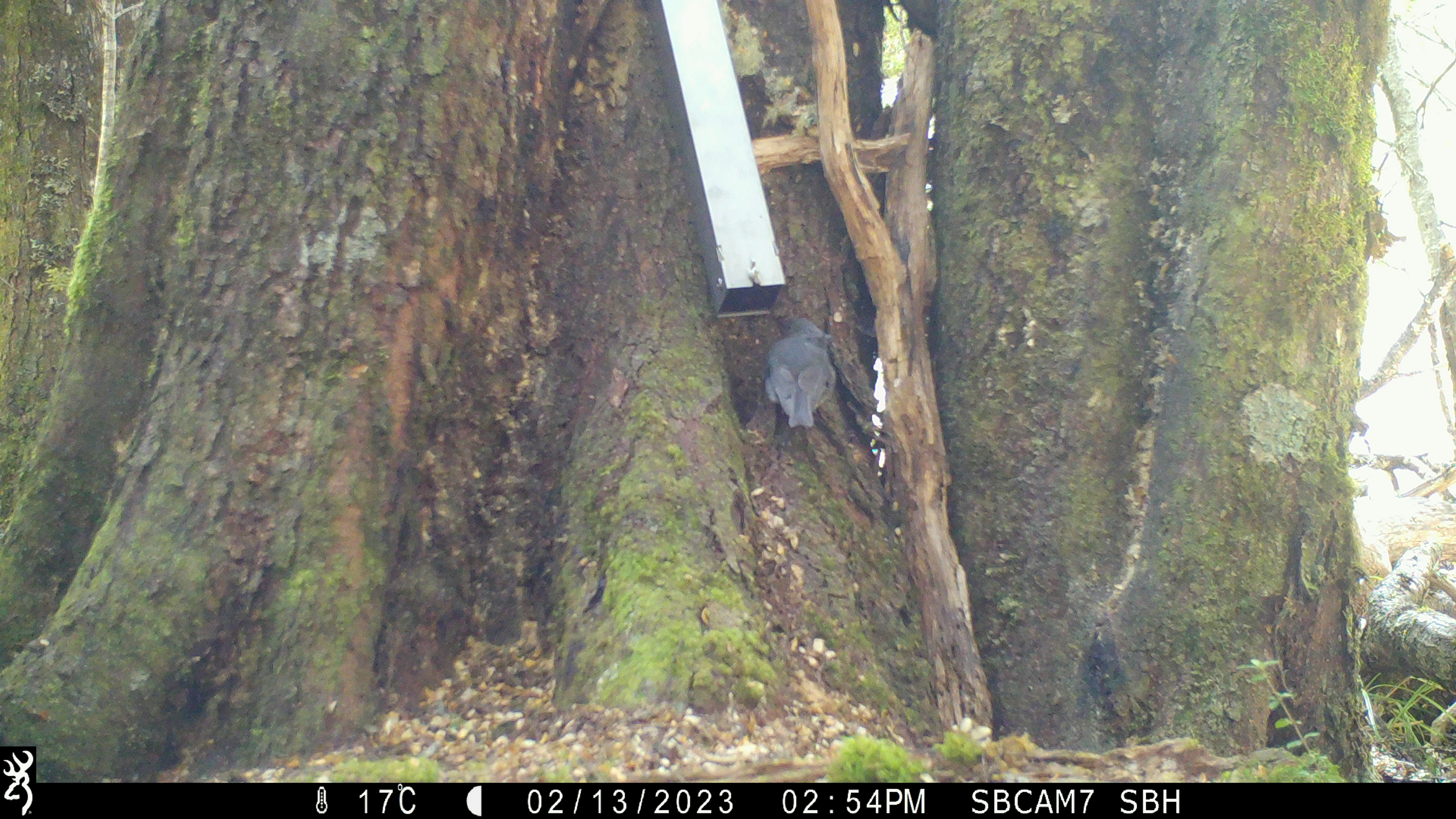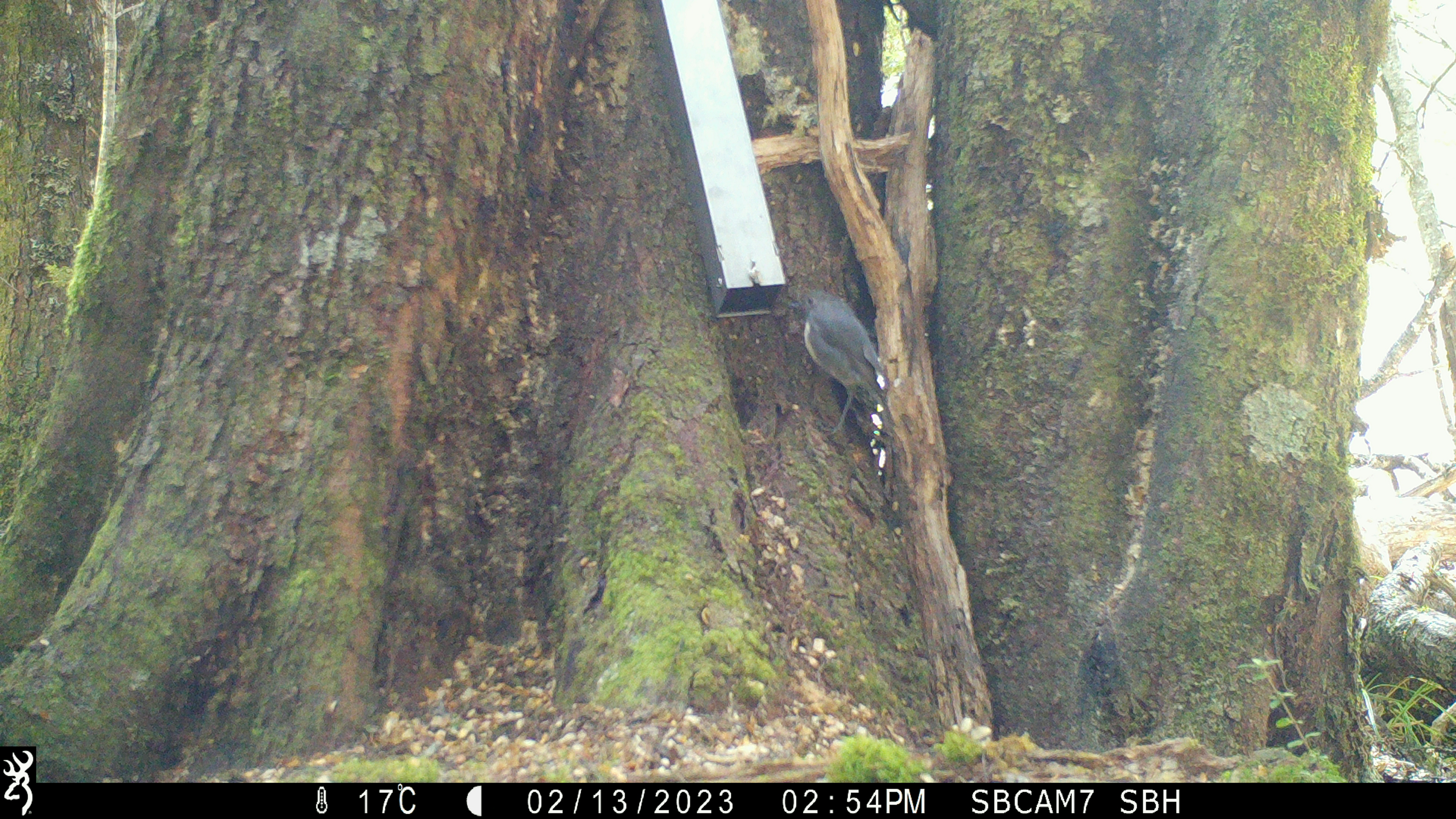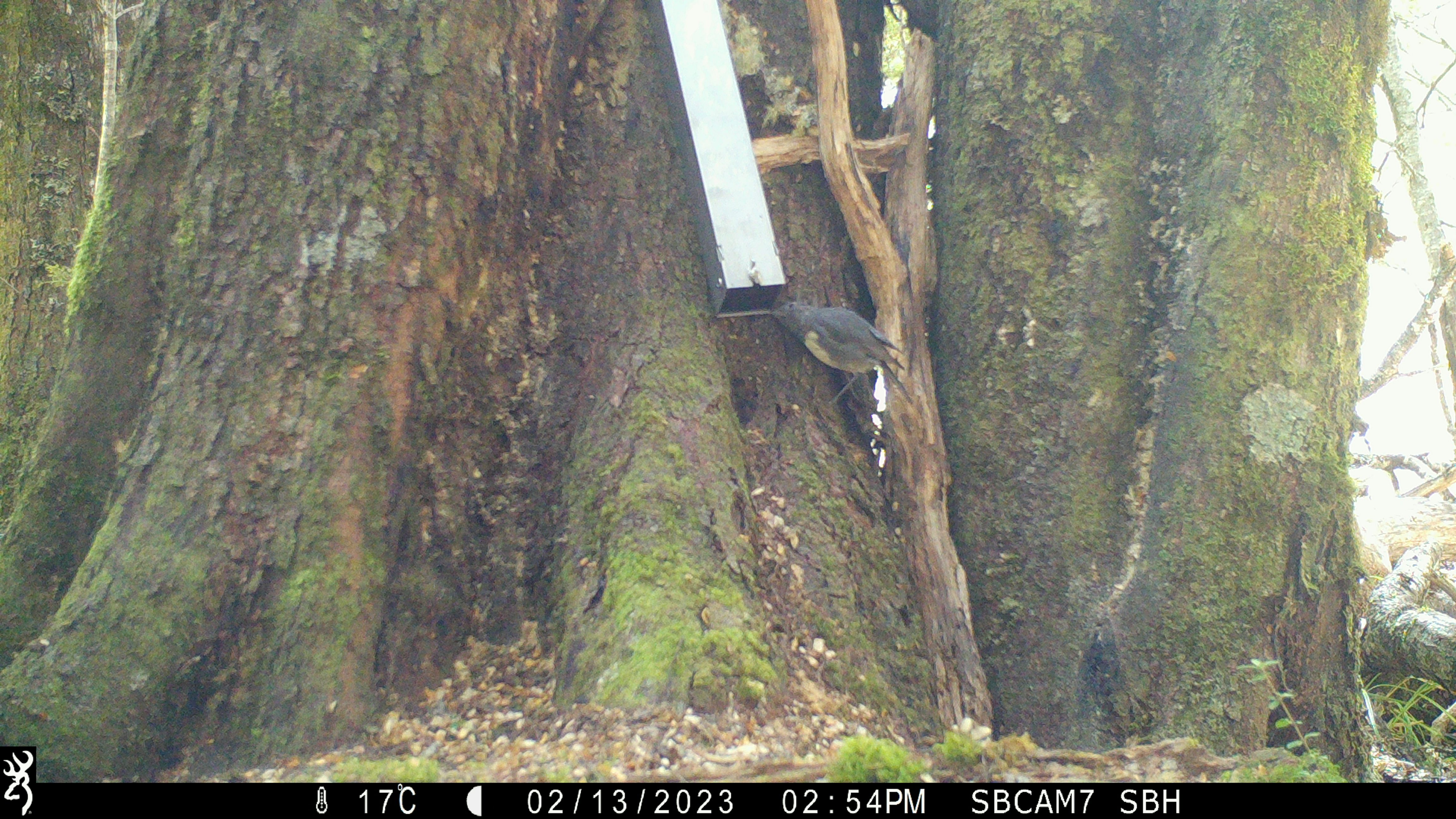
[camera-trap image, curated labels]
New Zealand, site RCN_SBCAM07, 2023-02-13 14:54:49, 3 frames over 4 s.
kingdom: Animalia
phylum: Chordata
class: Aves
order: Passeriformes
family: Petroicidae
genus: Petroica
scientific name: Petroica australis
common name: new zealand robin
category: robin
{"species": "robin (new zealand robin) (Petroica australis)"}